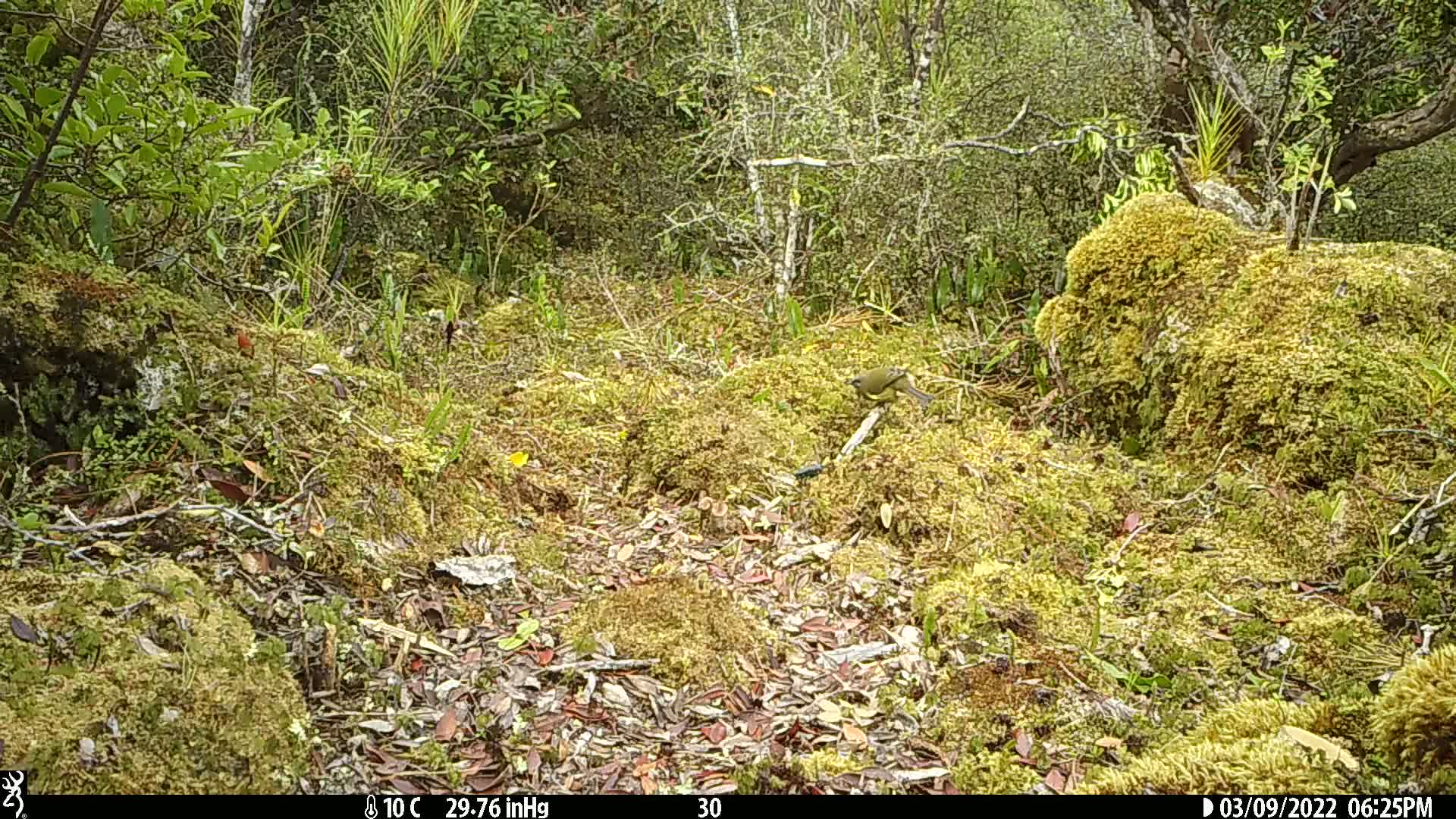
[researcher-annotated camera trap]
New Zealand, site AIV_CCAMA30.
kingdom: Animalia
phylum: Chordata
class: Aves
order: Passeriformes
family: Meliphagidae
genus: Anthornis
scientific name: Anthornis melanura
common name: new zealand bellbird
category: bellbird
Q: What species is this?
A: Bellbird (new zealand bellbird) (Anthornis melanura).